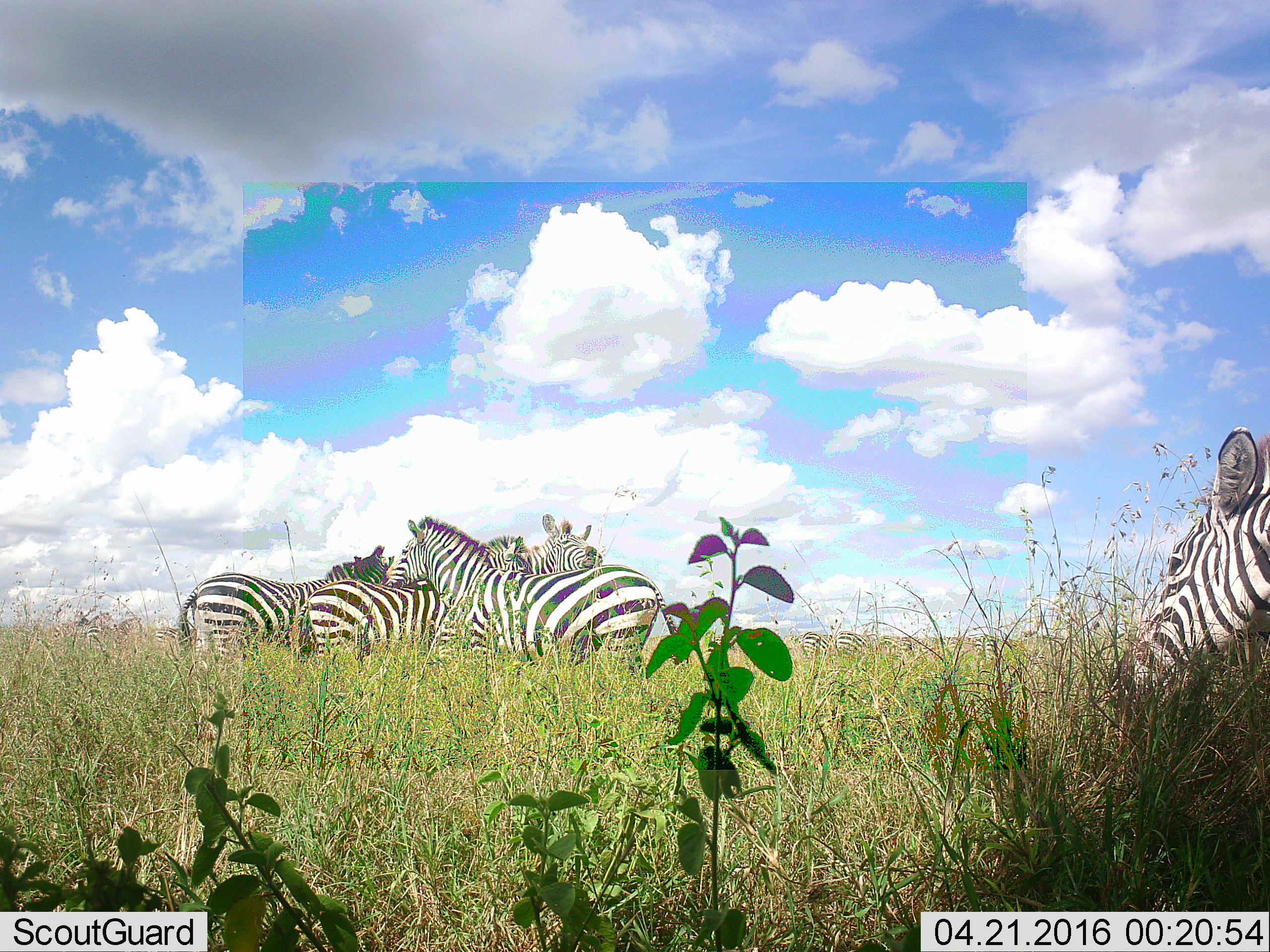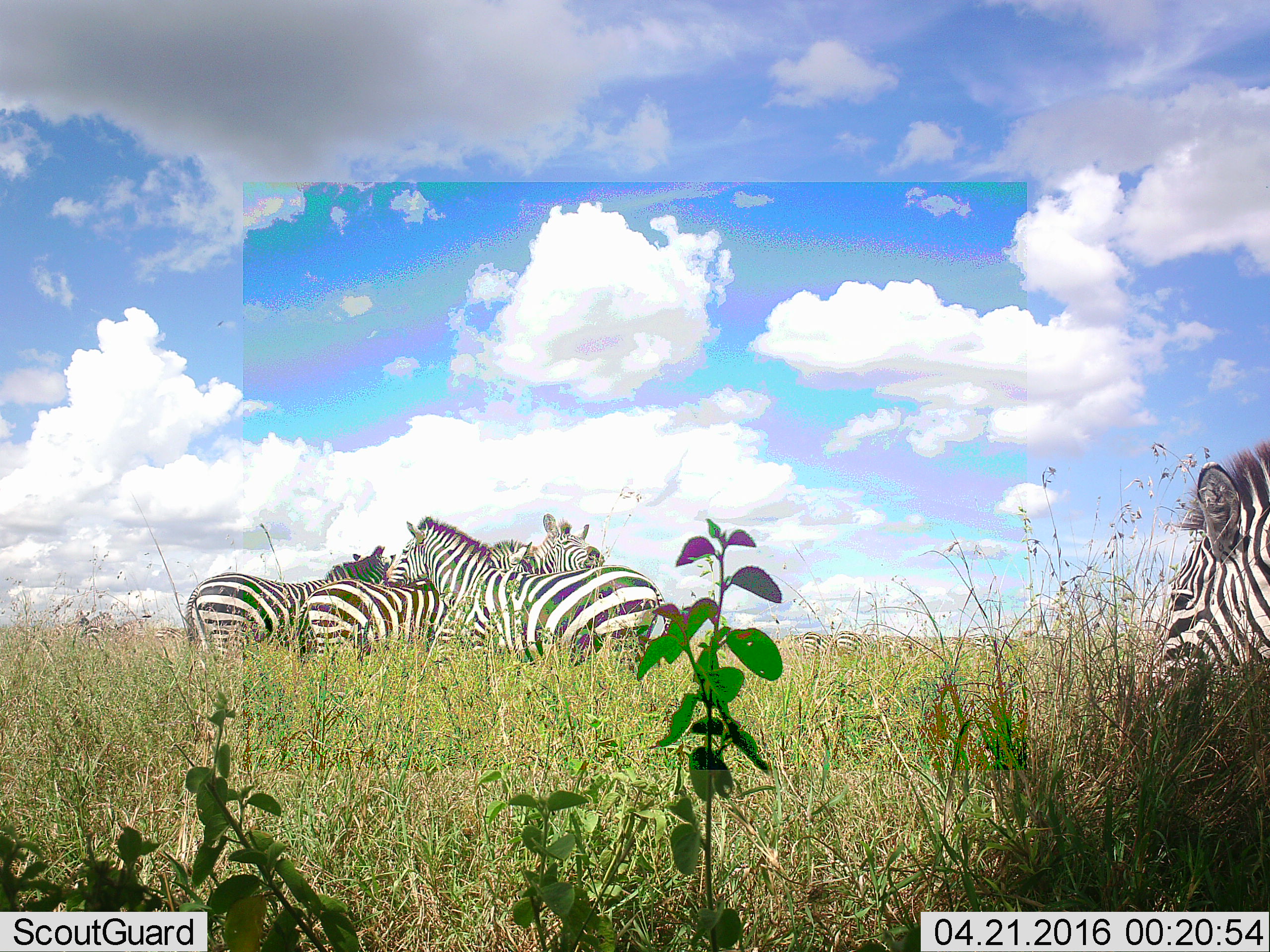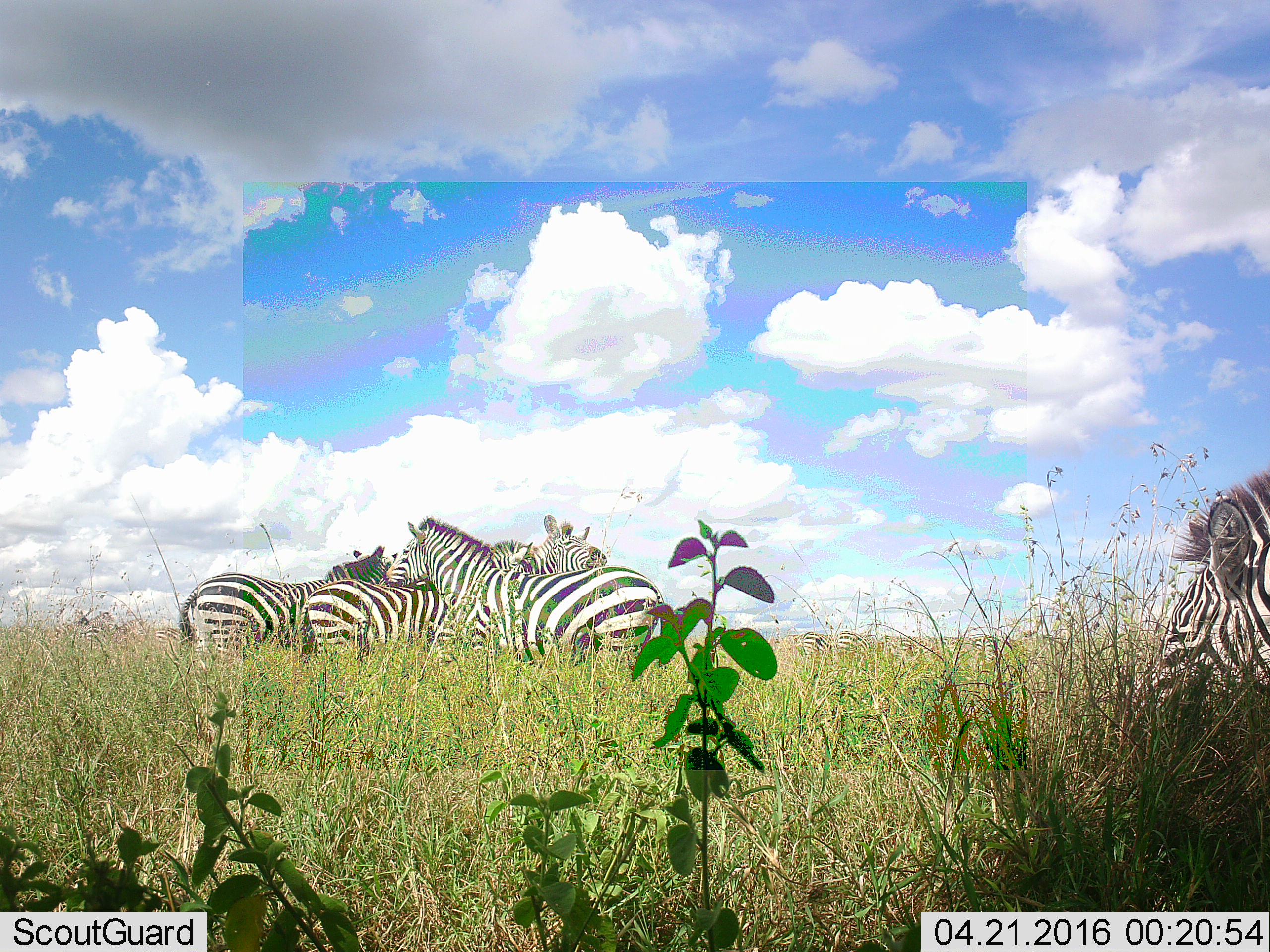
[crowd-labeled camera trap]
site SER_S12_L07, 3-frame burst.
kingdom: Animalia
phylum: Chordata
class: Mammalia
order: Perissodactyla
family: Equidae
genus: Equus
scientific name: Equus quagga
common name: plains zebra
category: zebraplains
Zebraplains (plains zebra) (Equus quagga), count 5. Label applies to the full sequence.